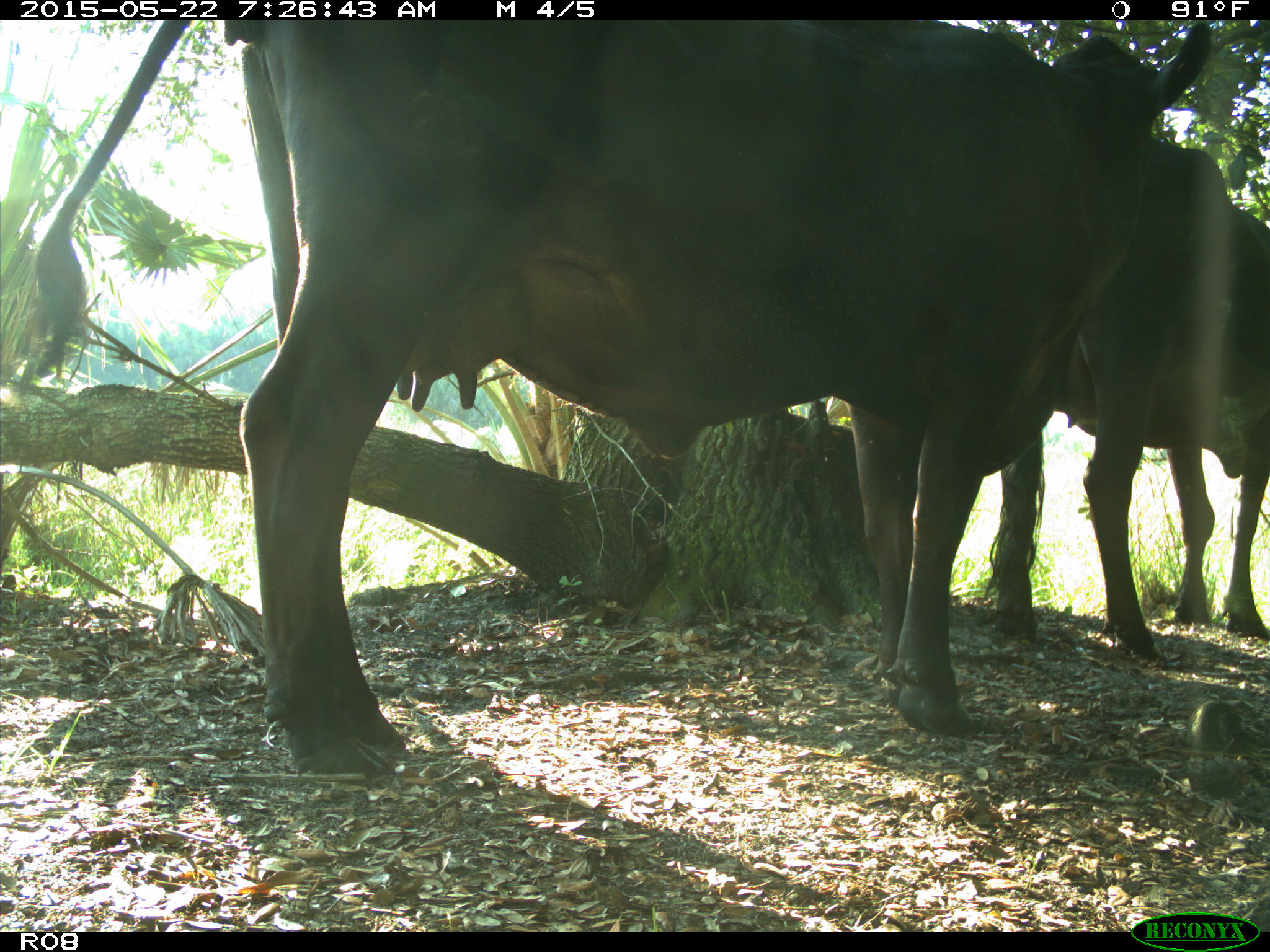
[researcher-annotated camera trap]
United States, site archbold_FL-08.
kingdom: Animalia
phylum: Chordata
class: Mammalia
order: Artiodactyla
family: Bovidae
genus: Bos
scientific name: Bos taurus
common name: domestic cow